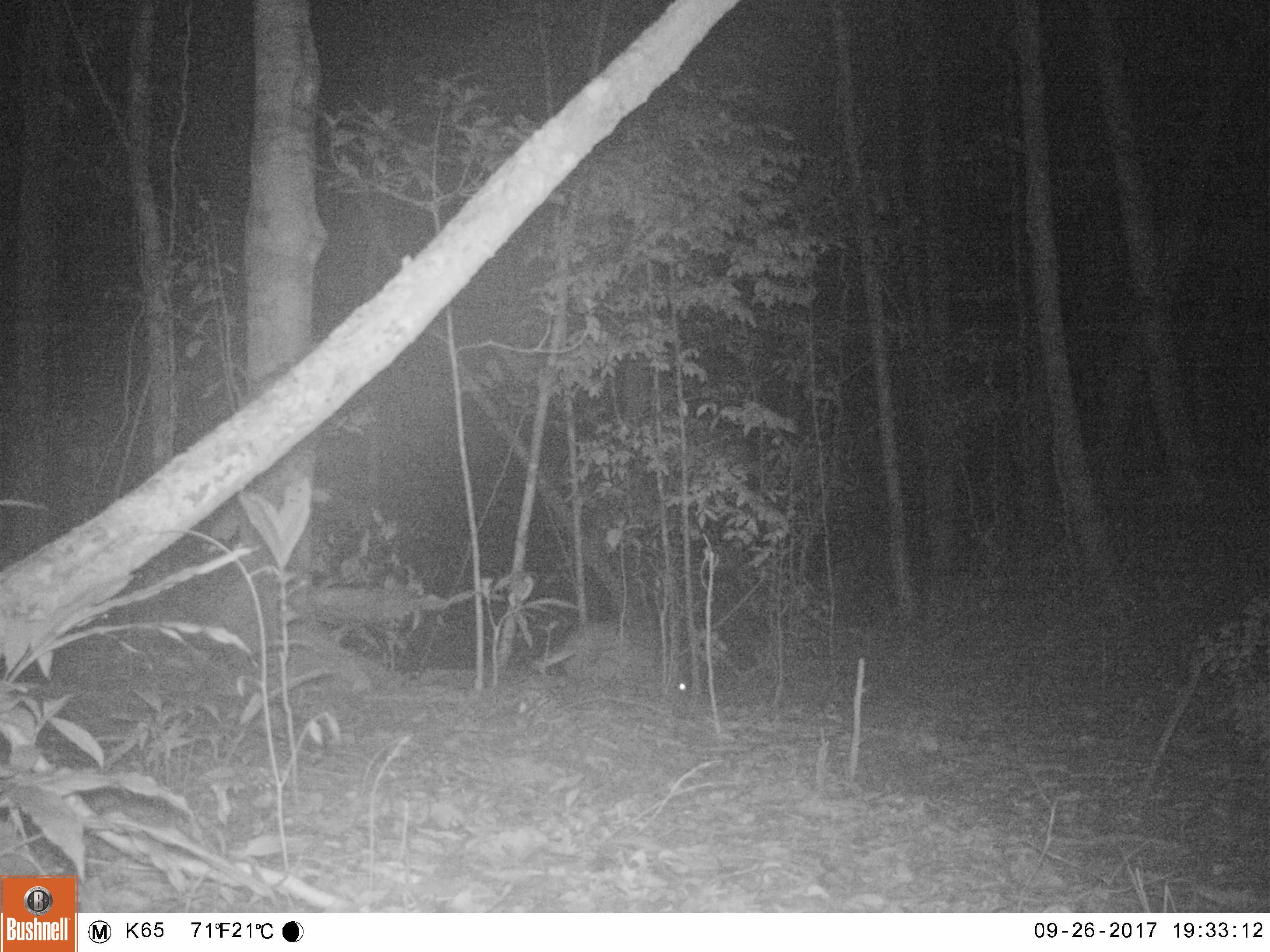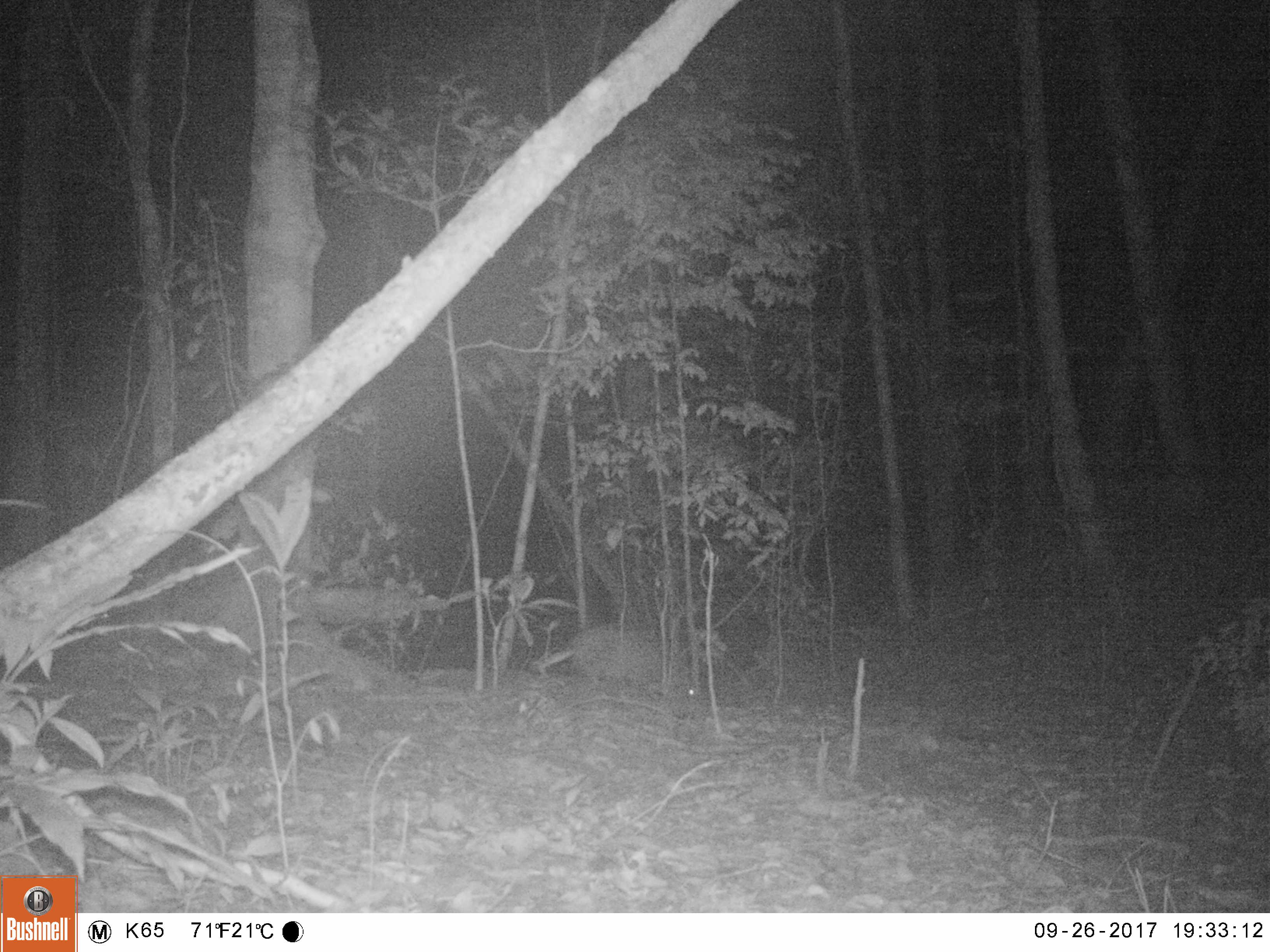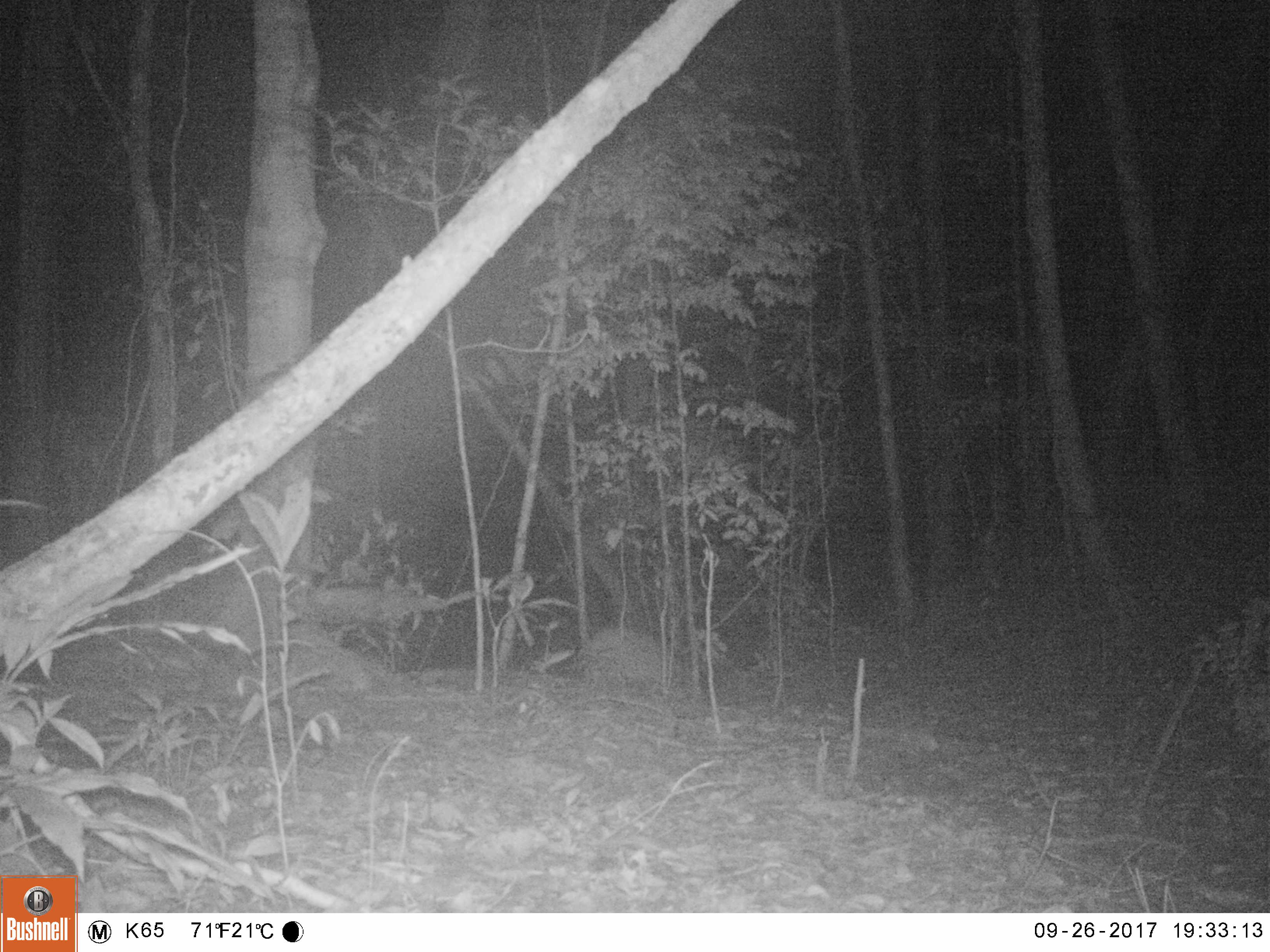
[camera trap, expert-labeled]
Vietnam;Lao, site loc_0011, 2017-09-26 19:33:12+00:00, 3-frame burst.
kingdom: Animalia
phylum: Chordata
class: Mammalia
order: Artiodactyla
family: Suidae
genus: Sus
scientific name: Sus scrofa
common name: eurasian wild pig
Eurasian wild pig (Sus scrofa). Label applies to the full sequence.